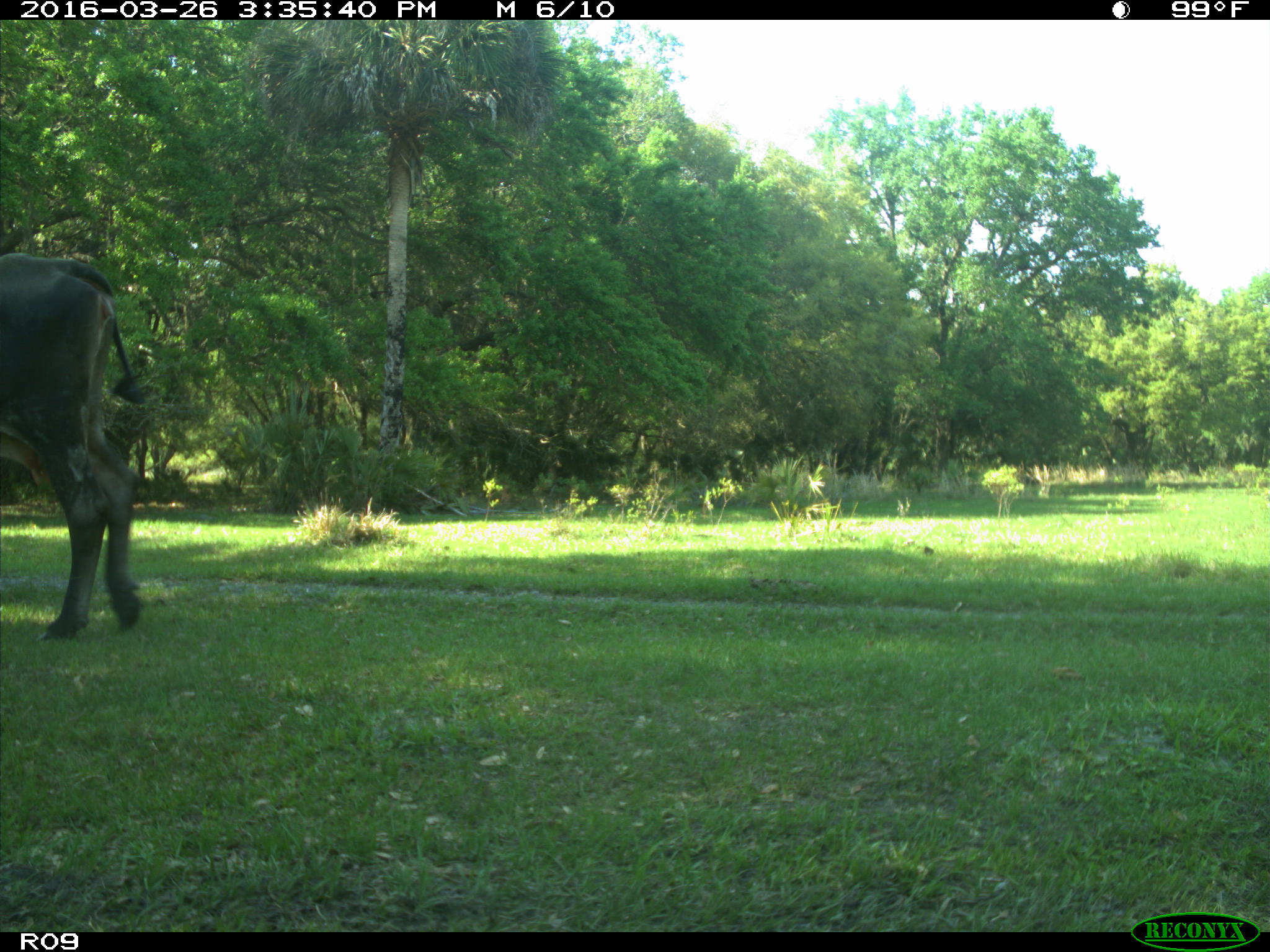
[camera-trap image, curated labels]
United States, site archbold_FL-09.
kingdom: Animalia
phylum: Chordata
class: Mammalia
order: Artiodactyla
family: Bovidae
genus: Bos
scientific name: Bos taurus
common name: domestic cow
Bos taurus (domestic cow).